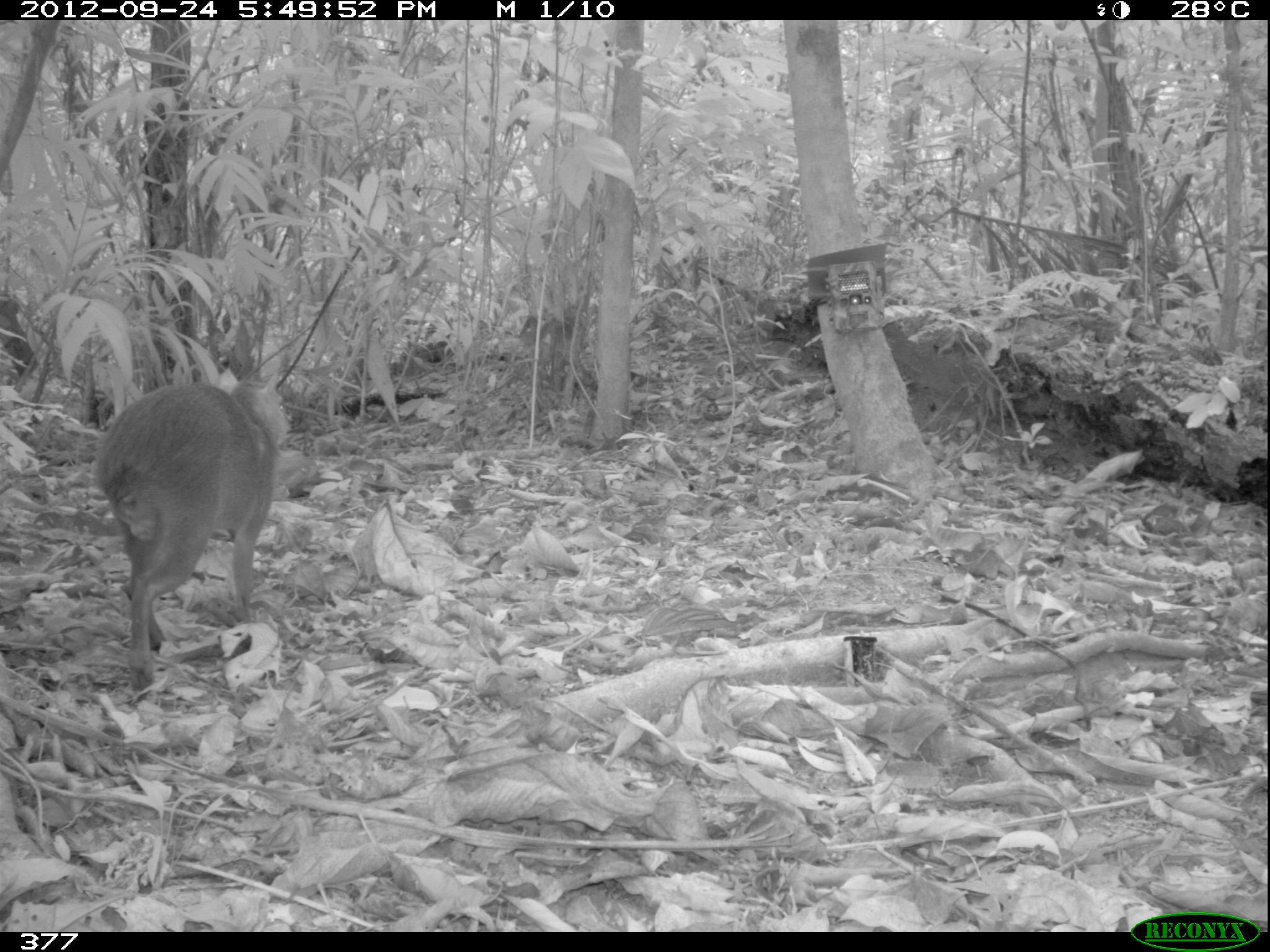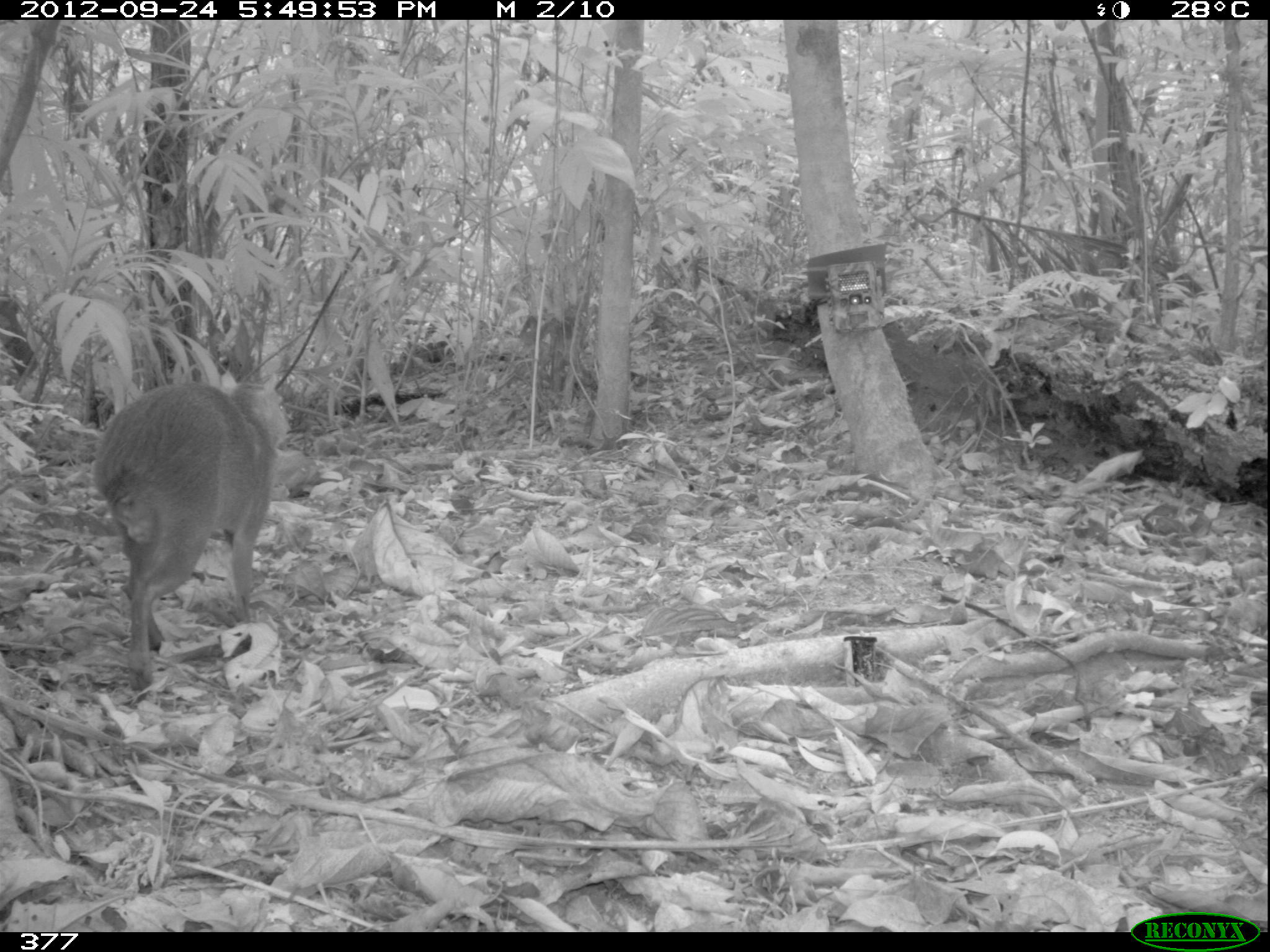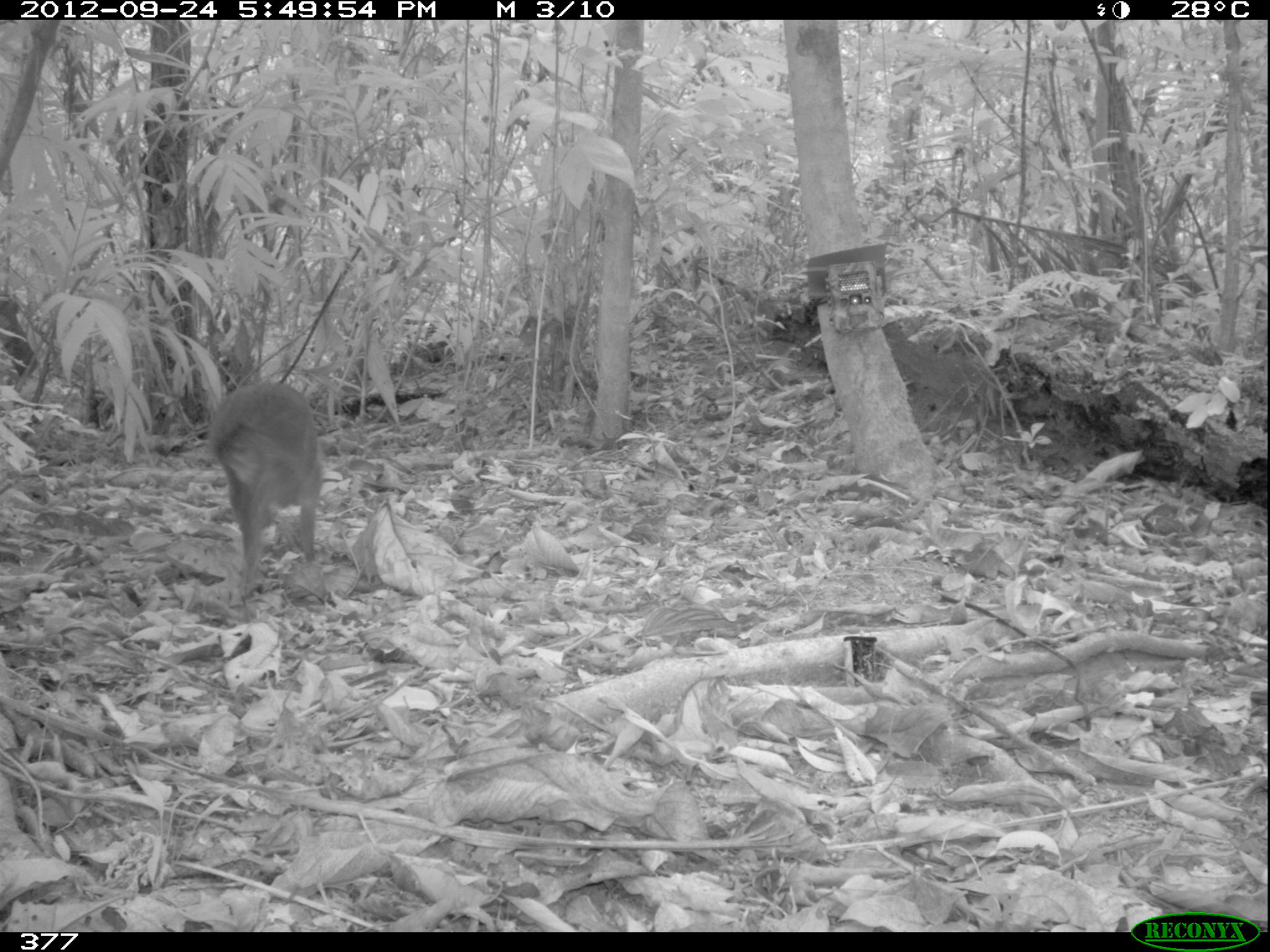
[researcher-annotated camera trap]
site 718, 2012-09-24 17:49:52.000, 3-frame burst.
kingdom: Animalia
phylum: Chordata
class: Mammalia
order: Rodentia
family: Dasyproctidae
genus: Dasyprocta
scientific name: Dasyprocta punctata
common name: central american agouti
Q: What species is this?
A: Dasyprocta punctata (central american agouti).